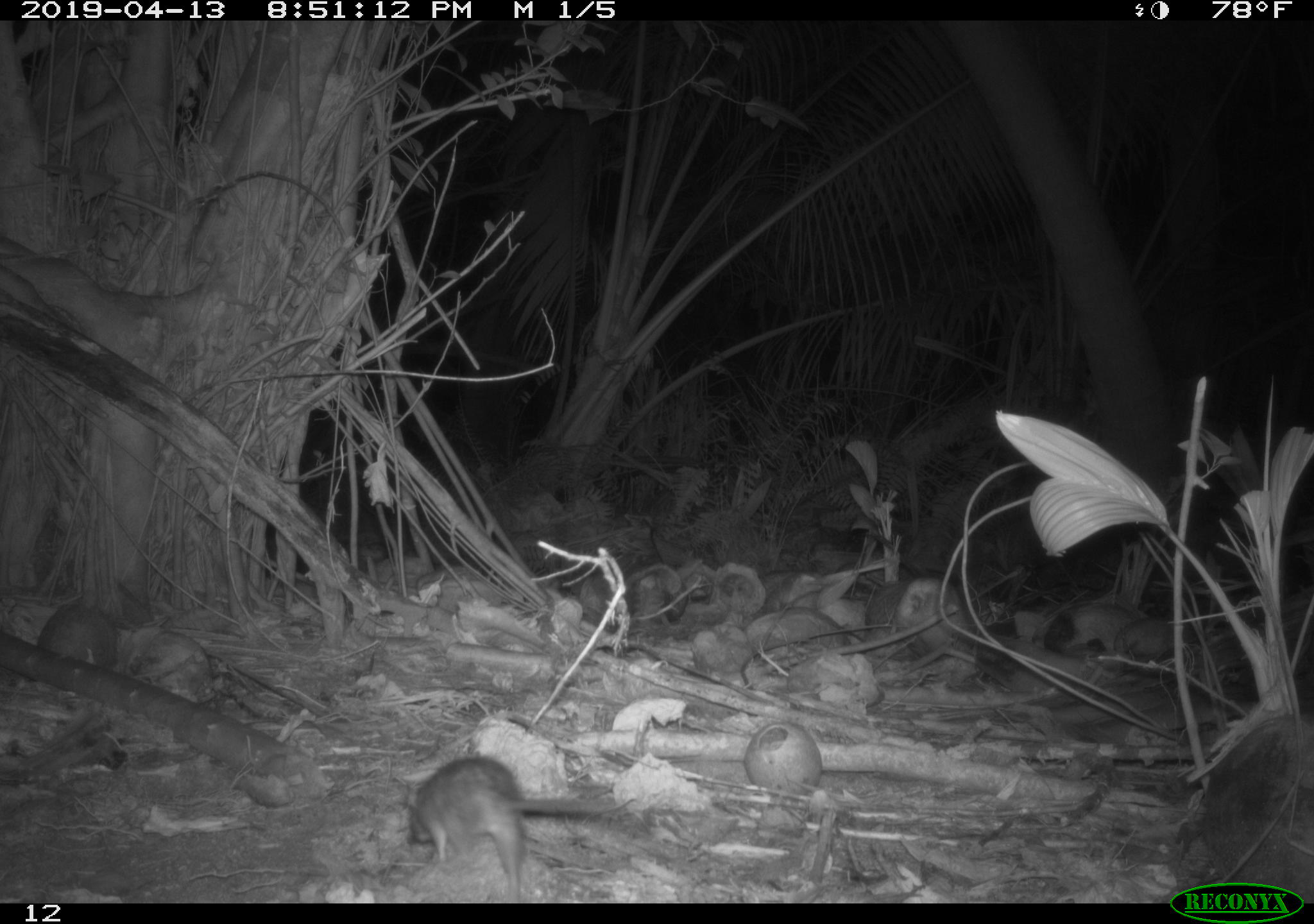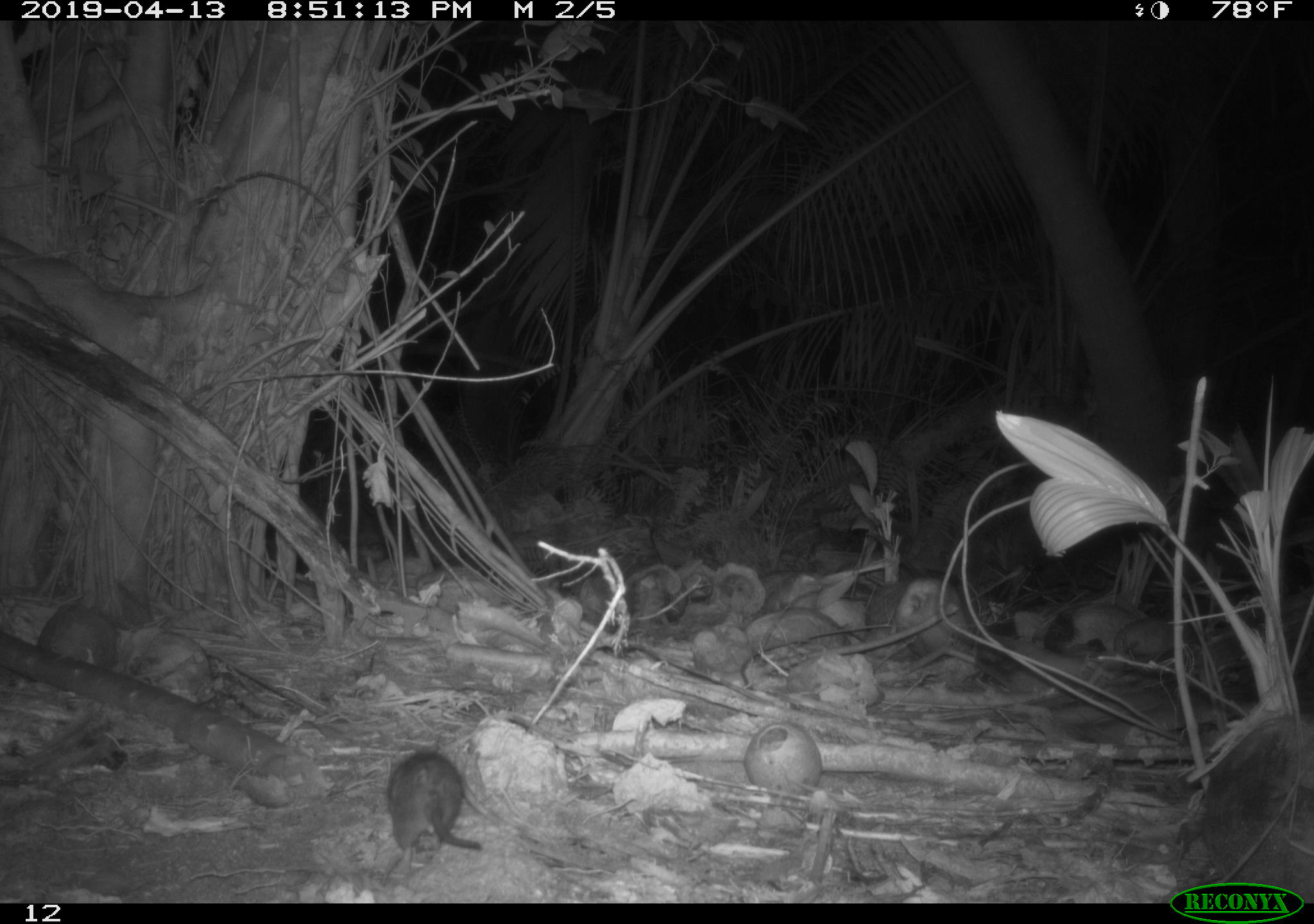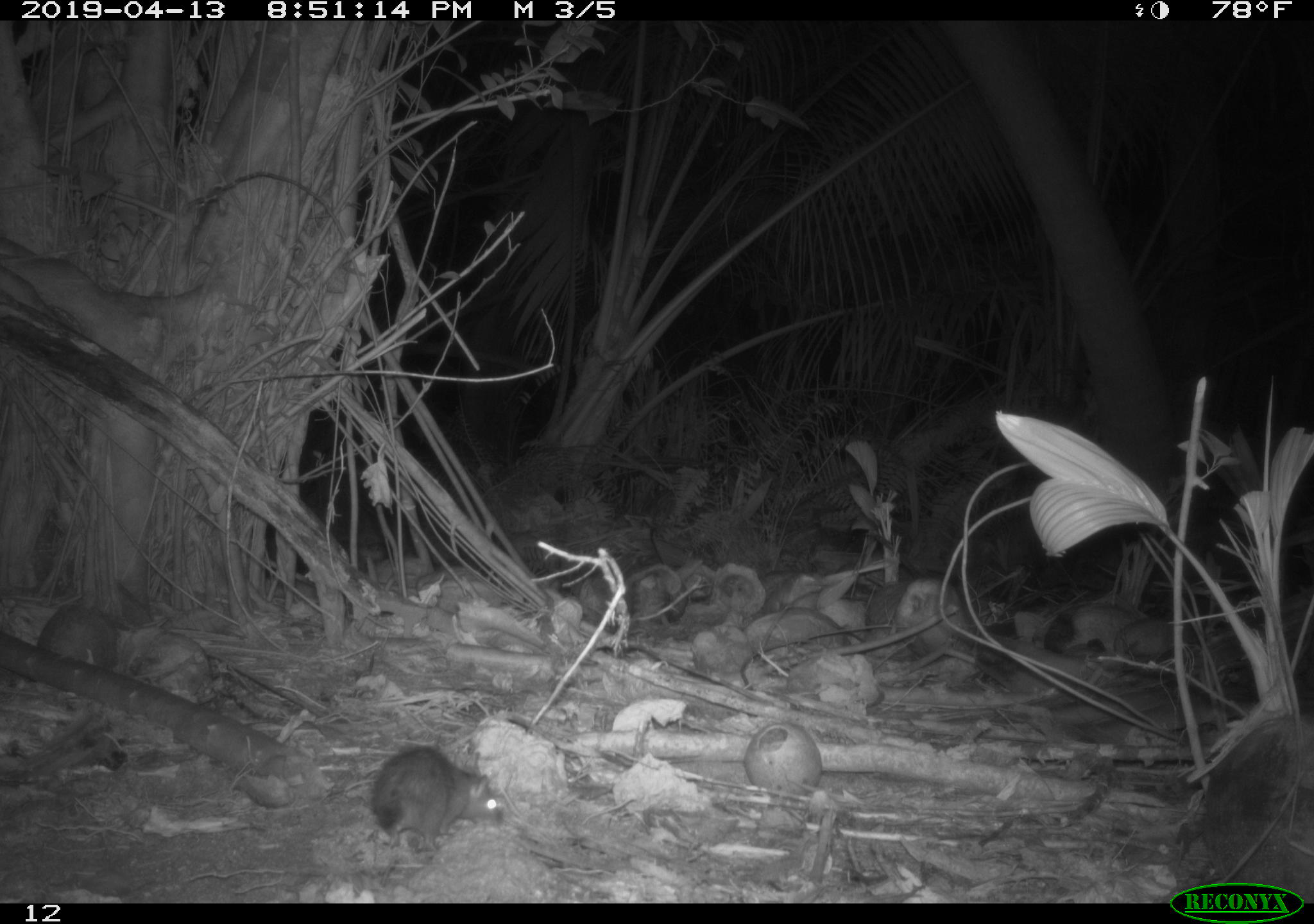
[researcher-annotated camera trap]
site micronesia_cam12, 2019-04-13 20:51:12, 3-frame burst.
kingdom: Animalia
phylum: Chordata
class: Mammalia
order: Rodentia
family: Muridae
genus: Rattus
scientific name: Rattus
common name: rat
Rat (Rattus).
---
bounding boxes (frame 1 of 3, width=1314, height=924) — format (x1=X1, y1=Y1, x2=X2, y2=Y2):
rat: (x1=397, y1=746, x2=613, y2=898)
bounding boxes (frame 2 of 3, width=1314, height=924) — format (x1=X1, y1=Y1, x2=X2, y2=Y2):
rat: (x1=384, y1=746, x2=486, y2=871)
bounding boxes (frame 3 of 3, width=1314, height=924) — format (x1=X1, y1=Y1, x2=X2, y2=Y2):
rat: (x1=365, y1=746, x2=507, y2=851)